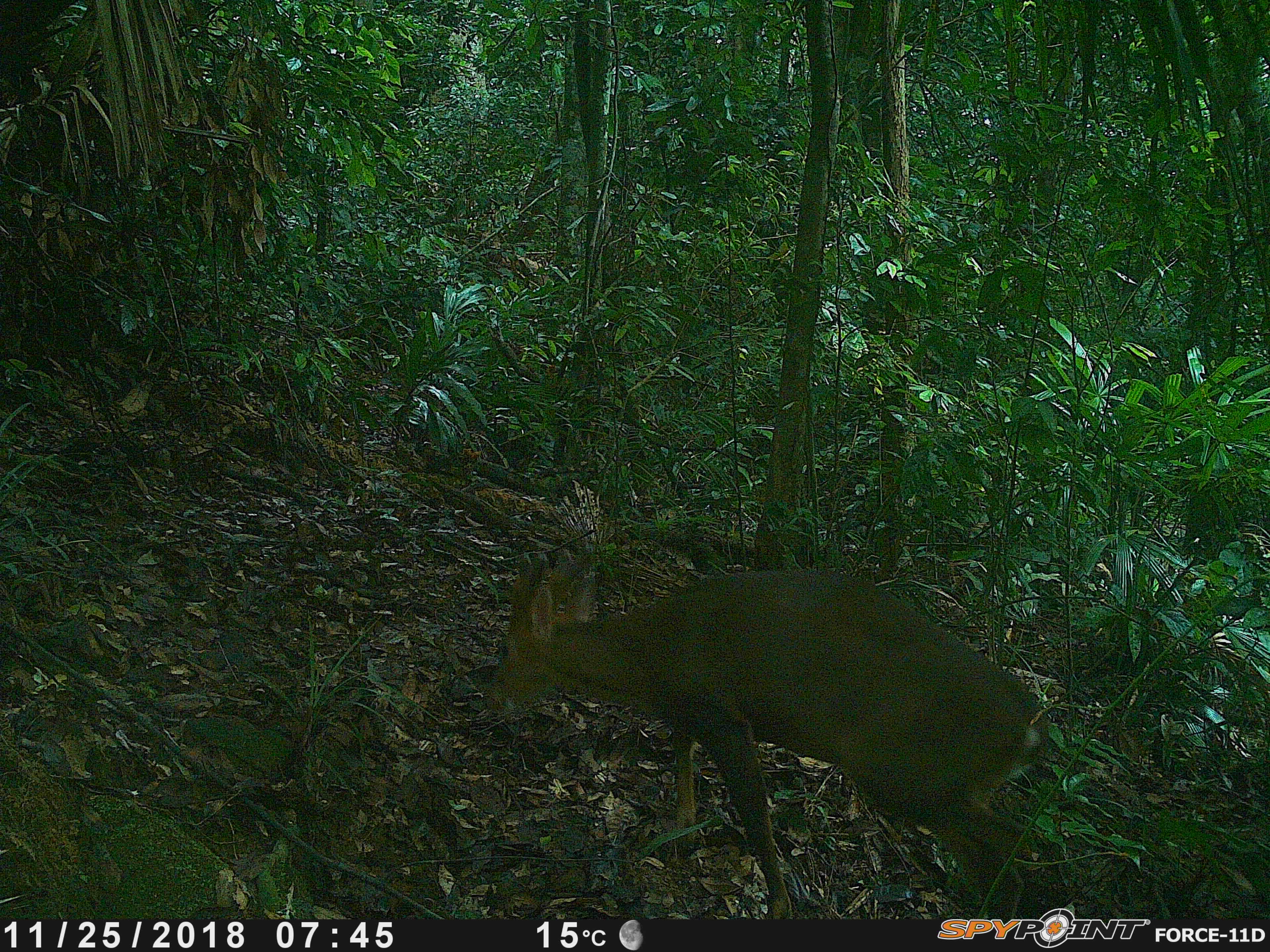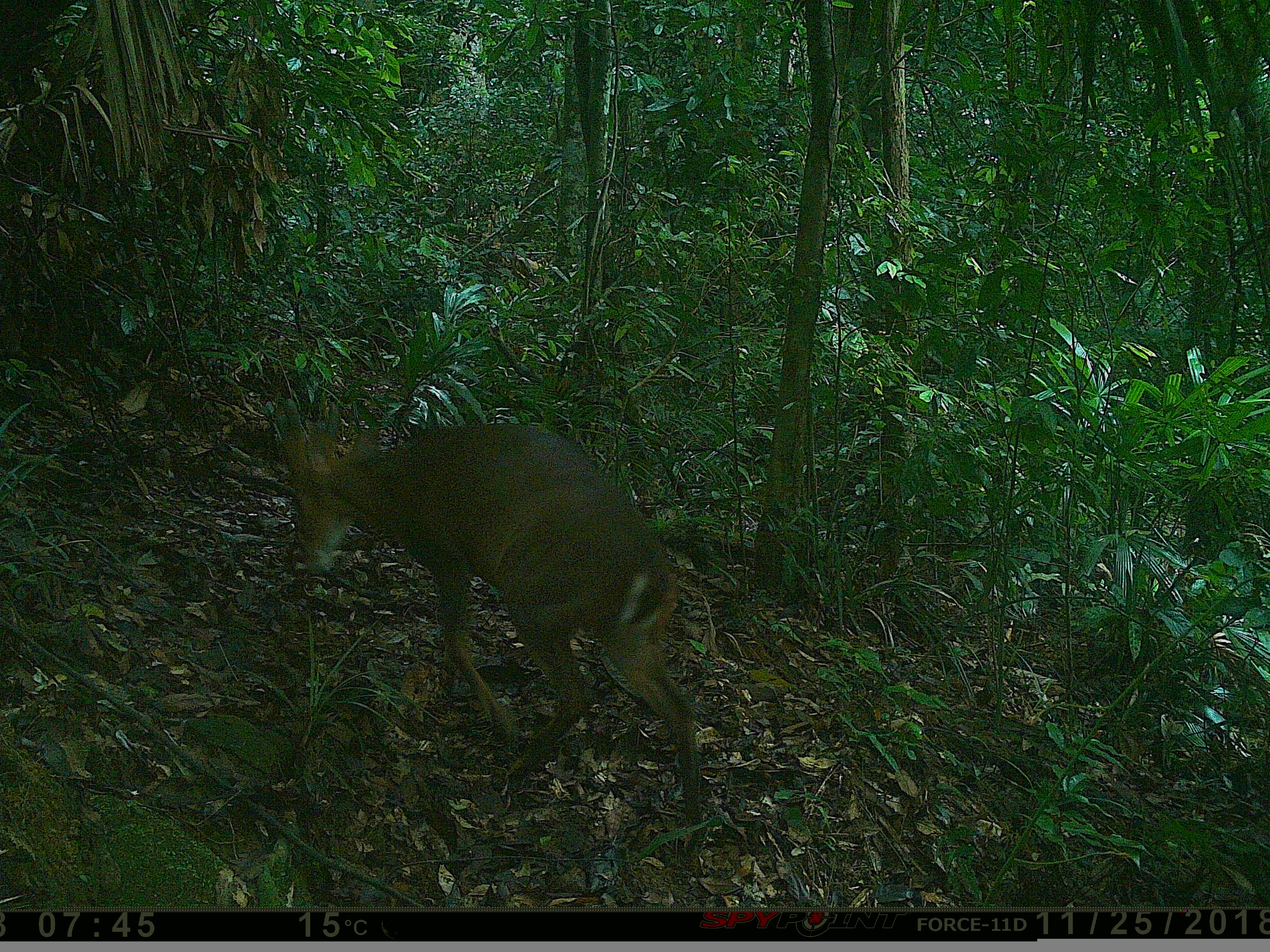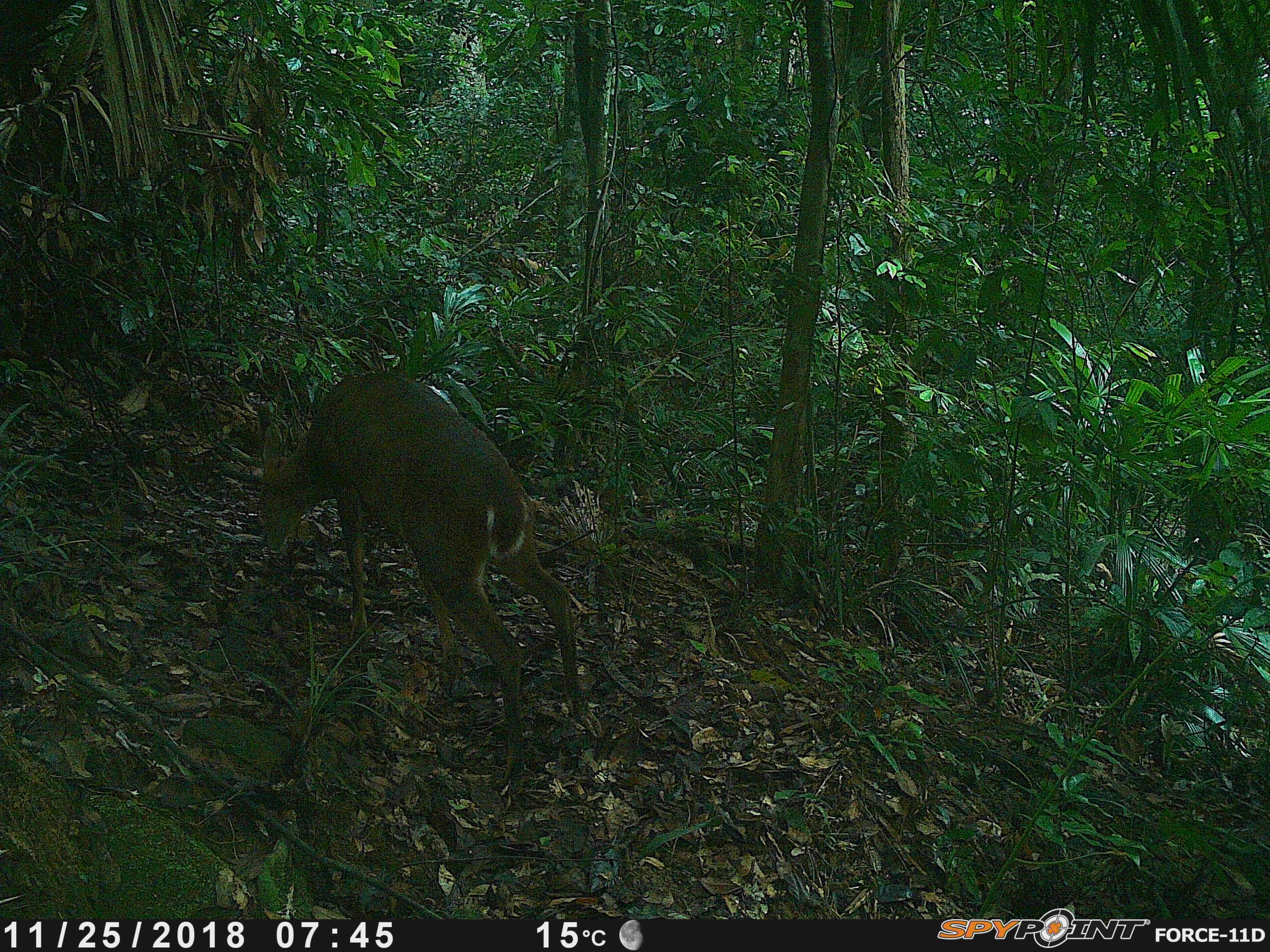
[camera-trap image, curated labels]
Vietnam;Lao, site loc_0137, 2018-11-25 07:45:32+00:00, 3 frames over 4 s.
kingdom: Animalia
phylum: Chordata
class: Mammalia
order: Artiodactyla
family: Cervidae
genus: Muntiacus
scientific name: Muntiacus vuquangensis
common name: large-antlered muntjac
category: large antlered muntjac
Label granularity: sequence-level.